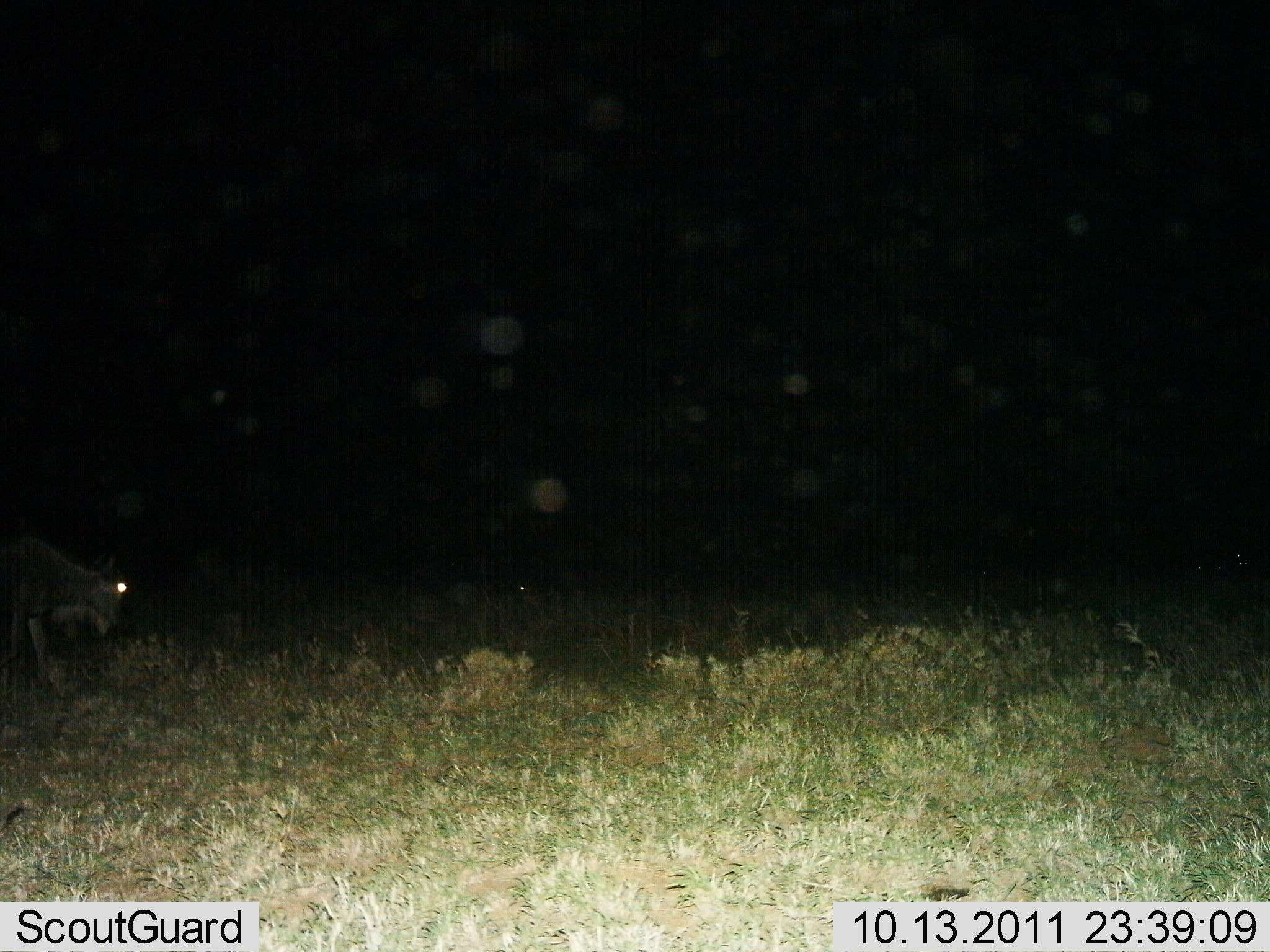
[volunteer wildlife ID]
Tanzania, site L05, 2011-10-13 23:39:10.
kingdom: Animalia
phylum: Chordata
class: Mammalia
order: Artiodactyla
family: Bovidae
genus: Connochaetes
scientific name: Connochaetes taurinus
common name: blue wildebeest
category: wildebeest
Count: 1.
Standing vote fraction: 33%.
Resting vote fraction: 0%.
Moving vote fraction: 33%.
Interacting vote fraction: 0%.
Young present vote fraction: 0%.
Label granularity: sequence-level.